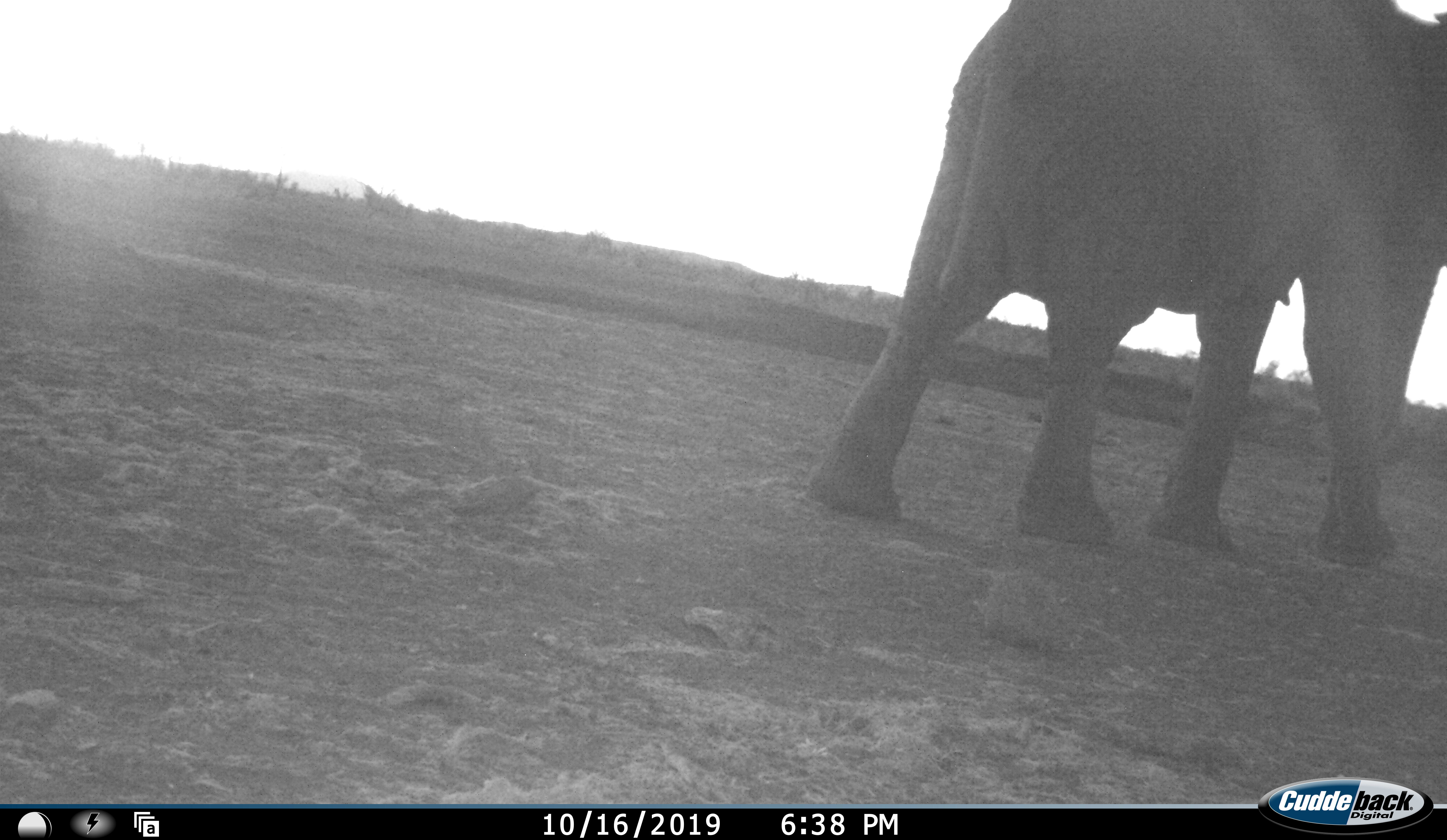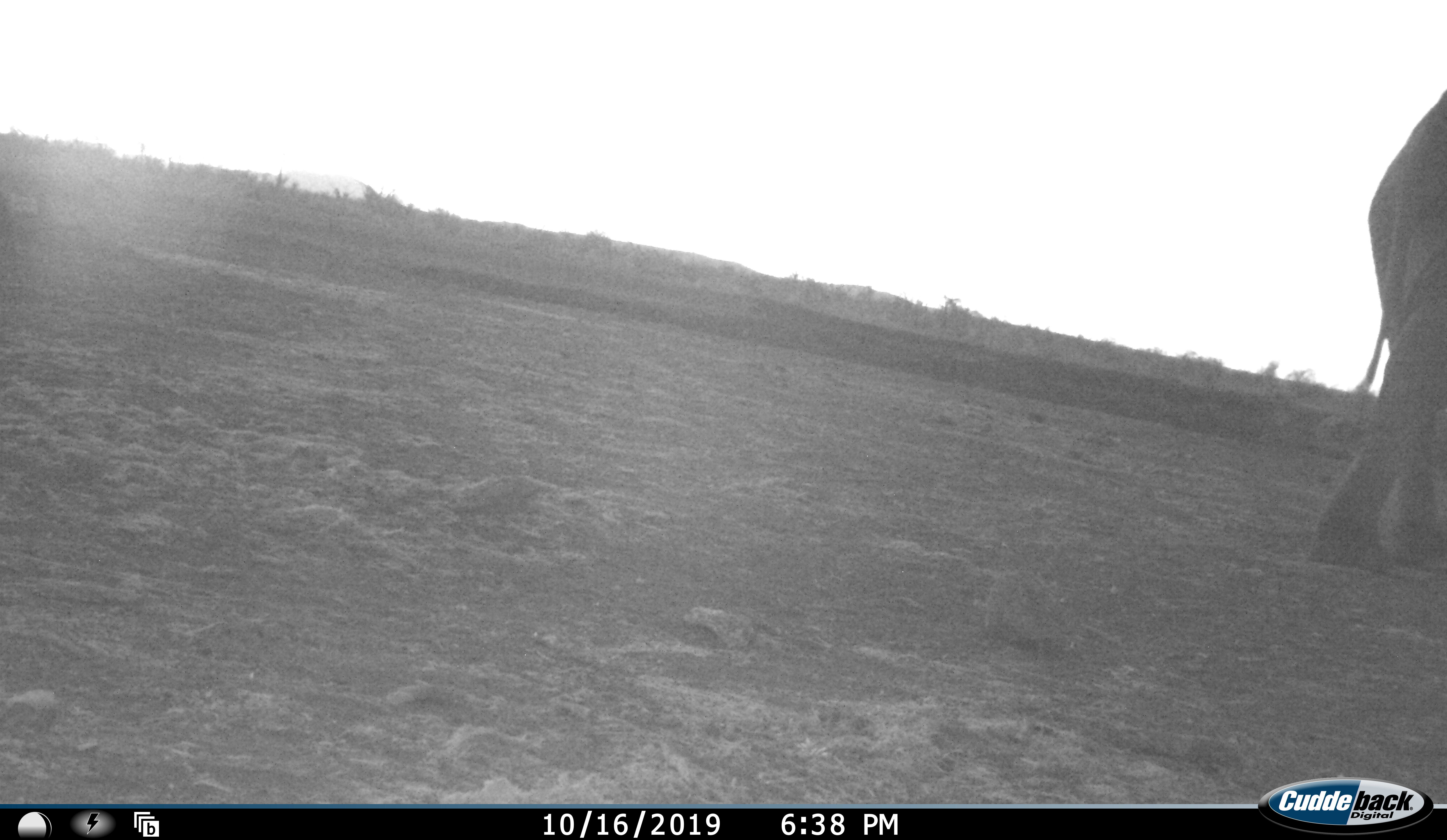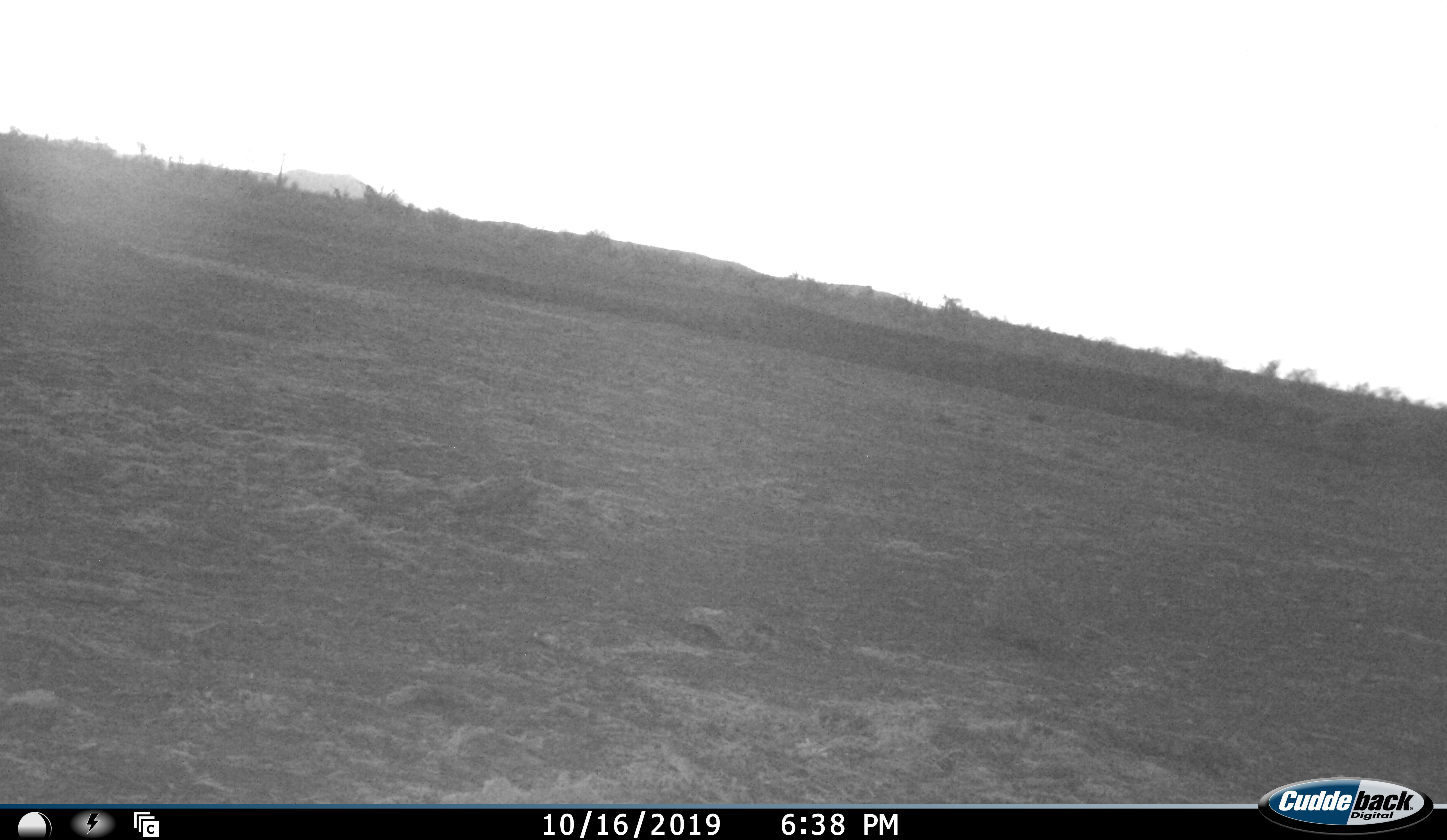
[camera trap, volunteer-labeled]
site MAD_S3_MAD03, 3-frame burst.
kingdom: Animalia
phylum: Chordata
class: Mammalia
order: Proboscidea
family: Elephantidae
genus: Loxodonta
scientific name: Loxodonta africana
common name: african bush elephant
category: elephant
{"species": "elephant (african bush elephant) (Loxodonta africana)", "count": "1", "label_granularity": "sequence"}